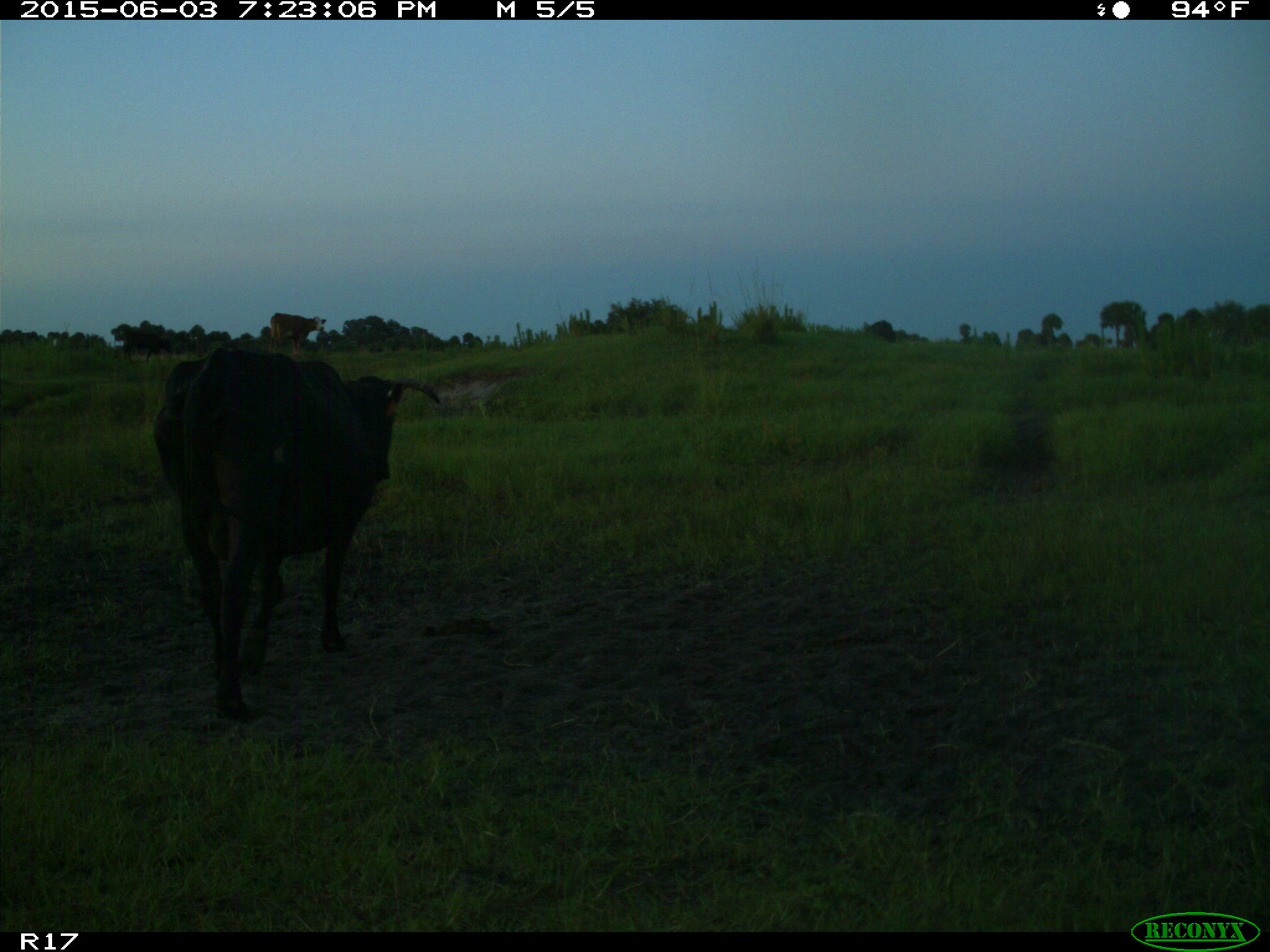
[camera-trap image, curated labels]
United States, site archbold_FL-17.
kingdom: Animalia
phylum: Chordata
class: Mammalia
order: Artiodactyla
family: Bovidae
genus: Bos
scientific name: Bos taurus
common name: domestic cow